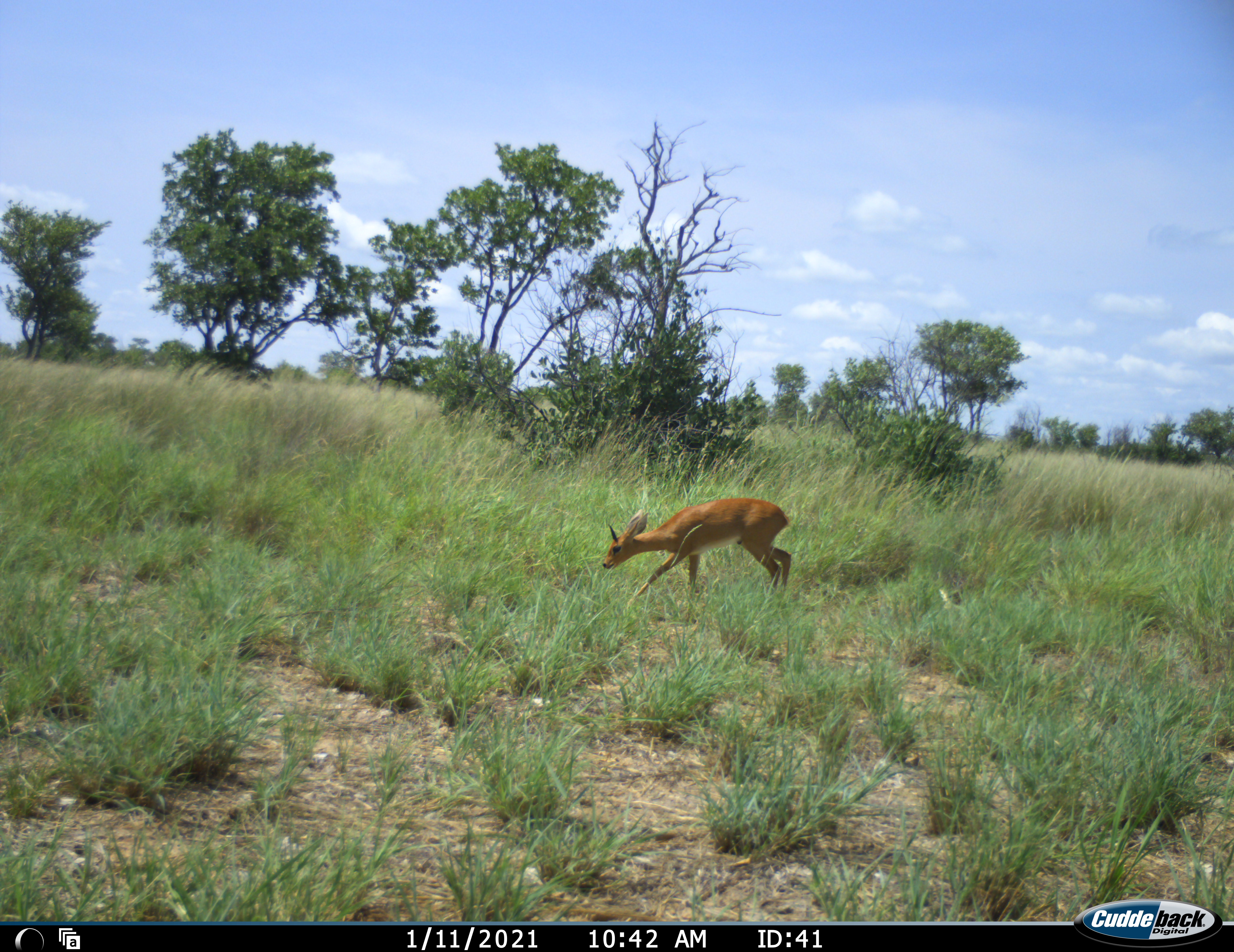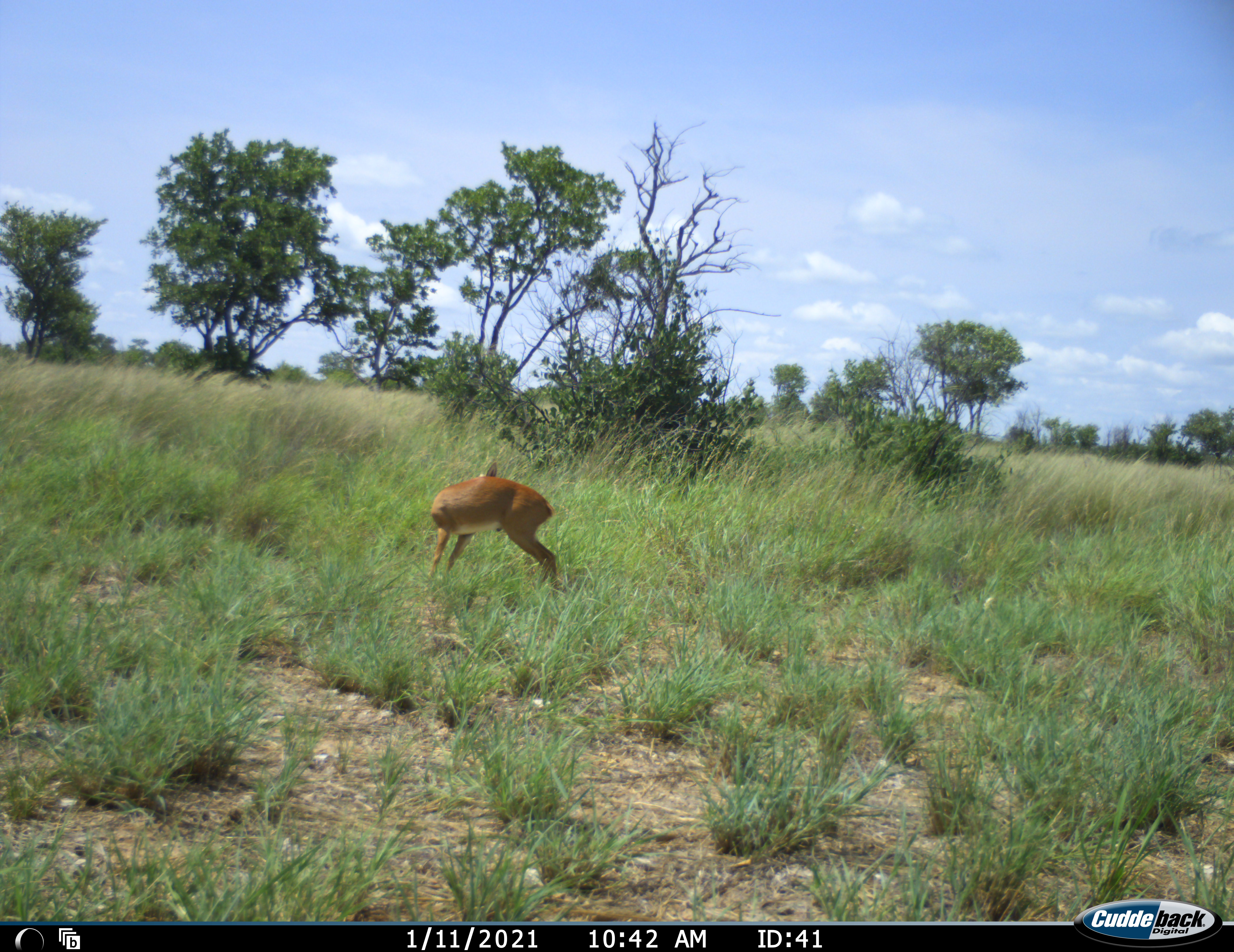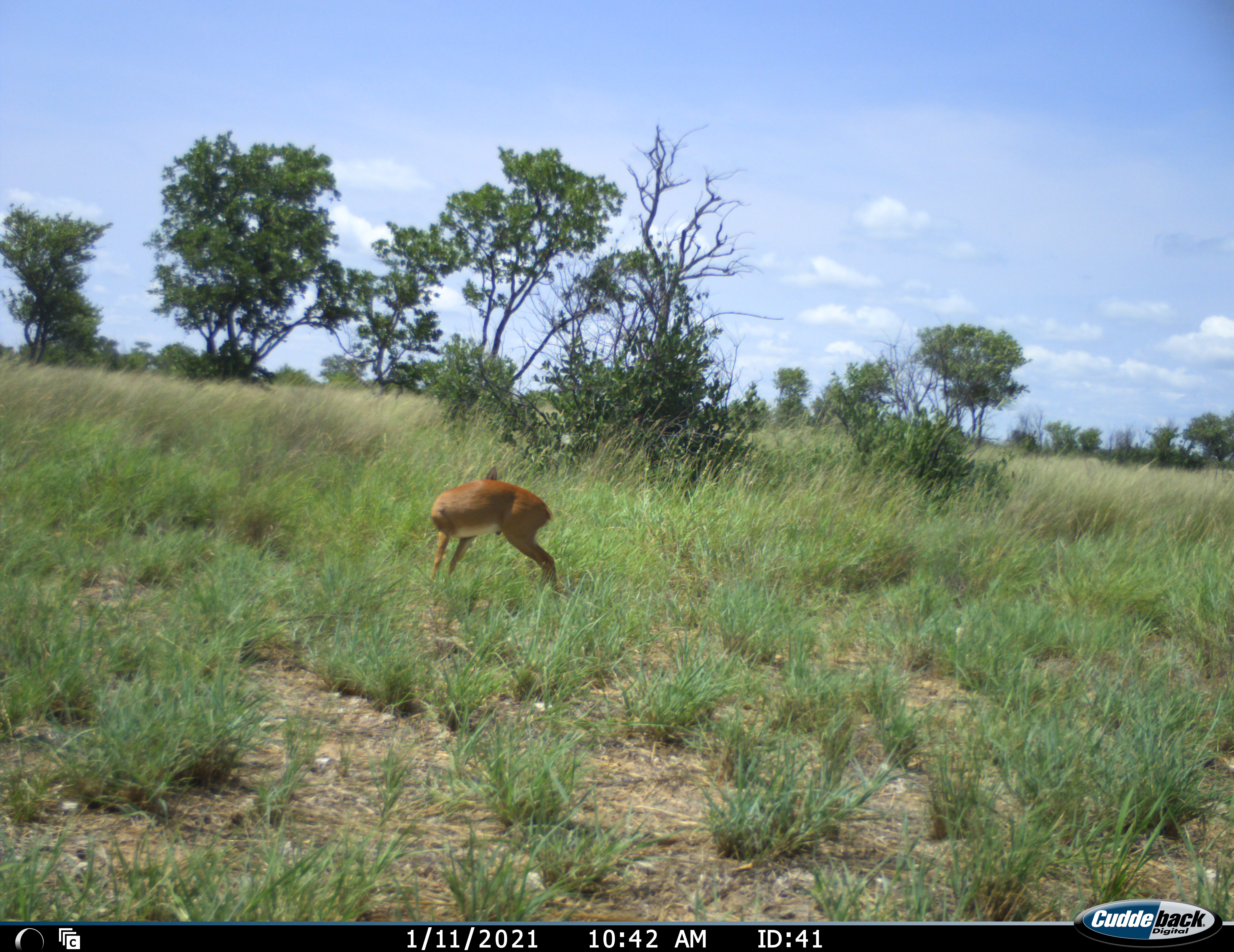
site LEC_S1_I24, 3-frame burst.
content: unidentified animal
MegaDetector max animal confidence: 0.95